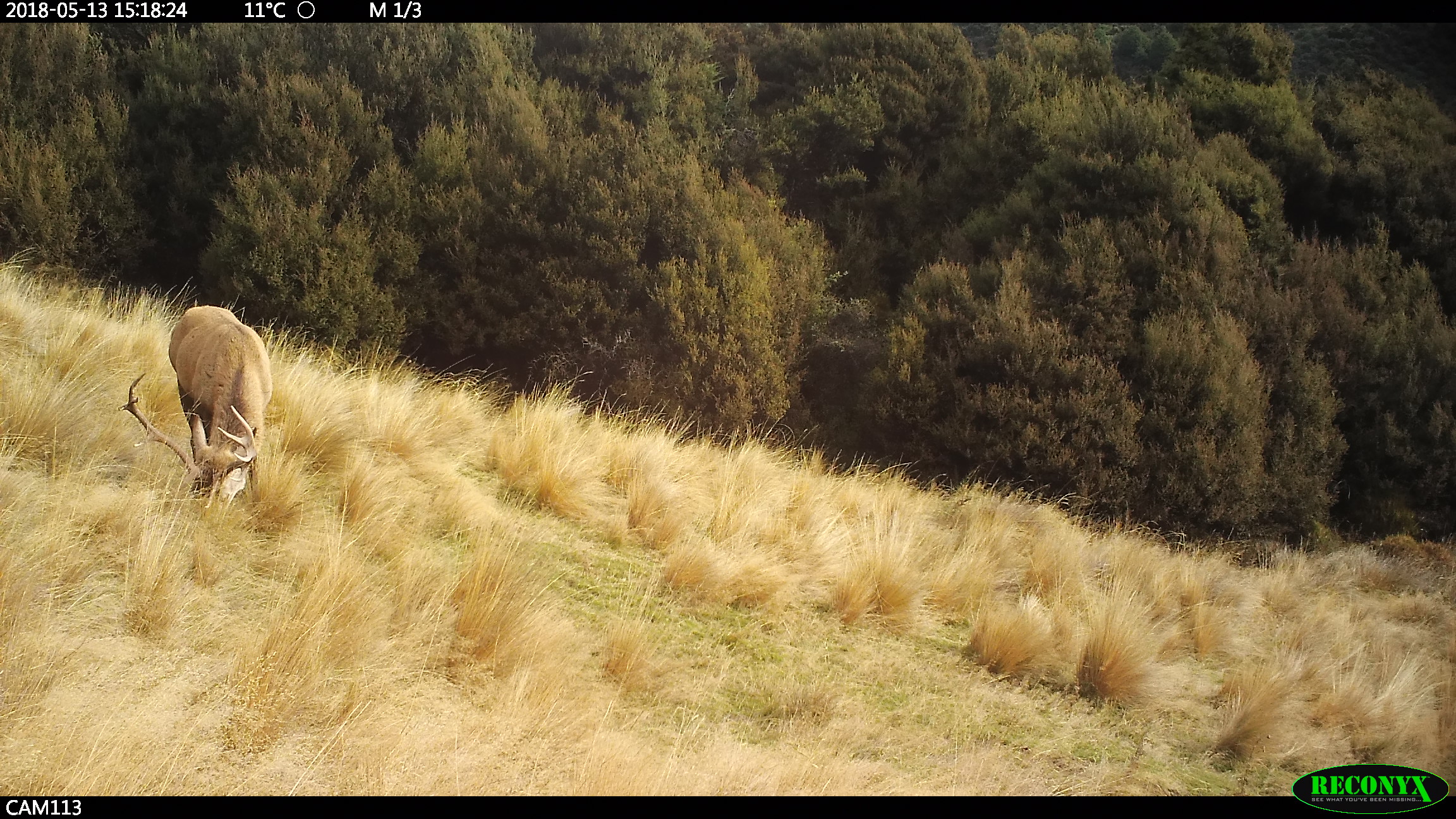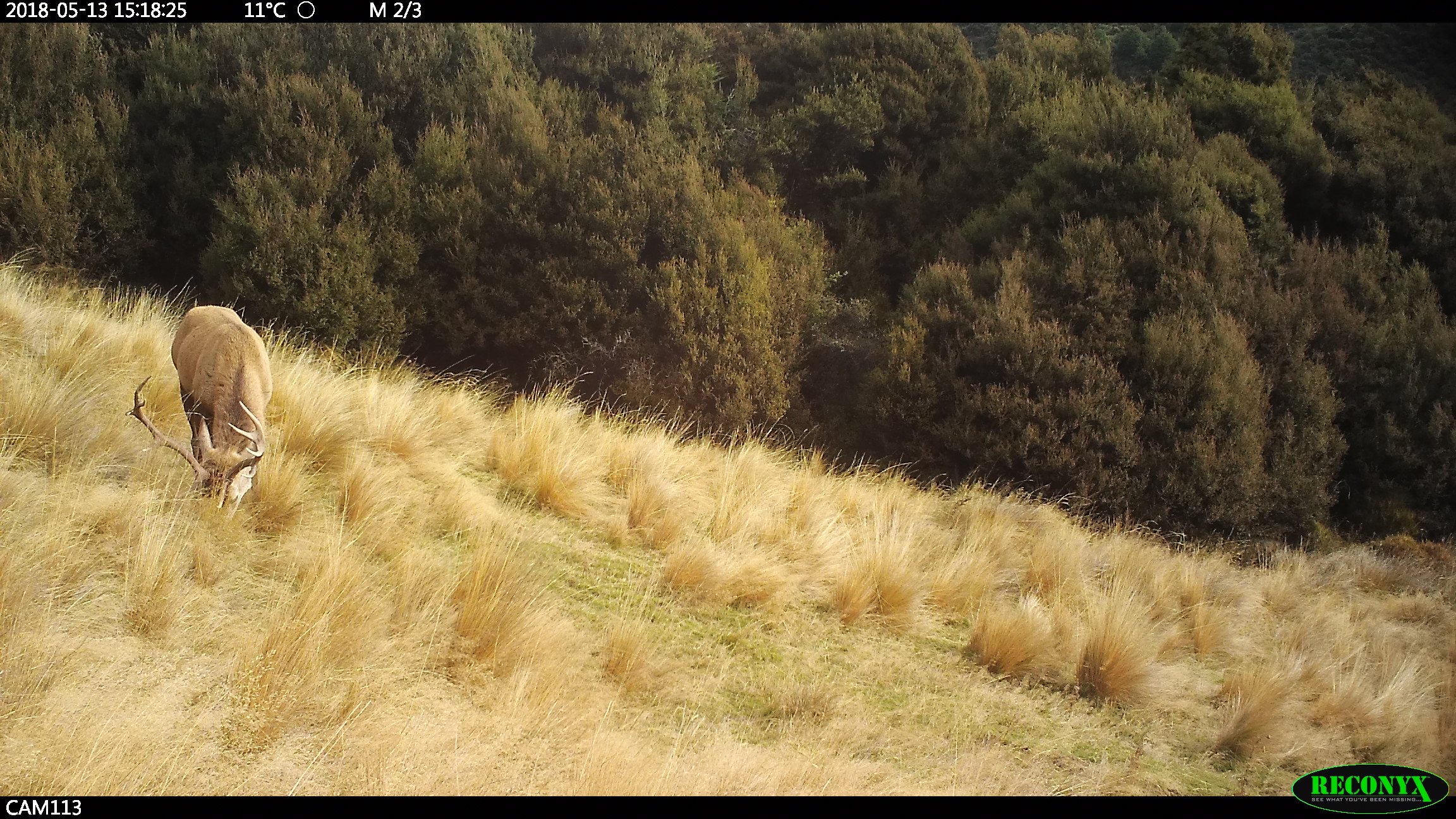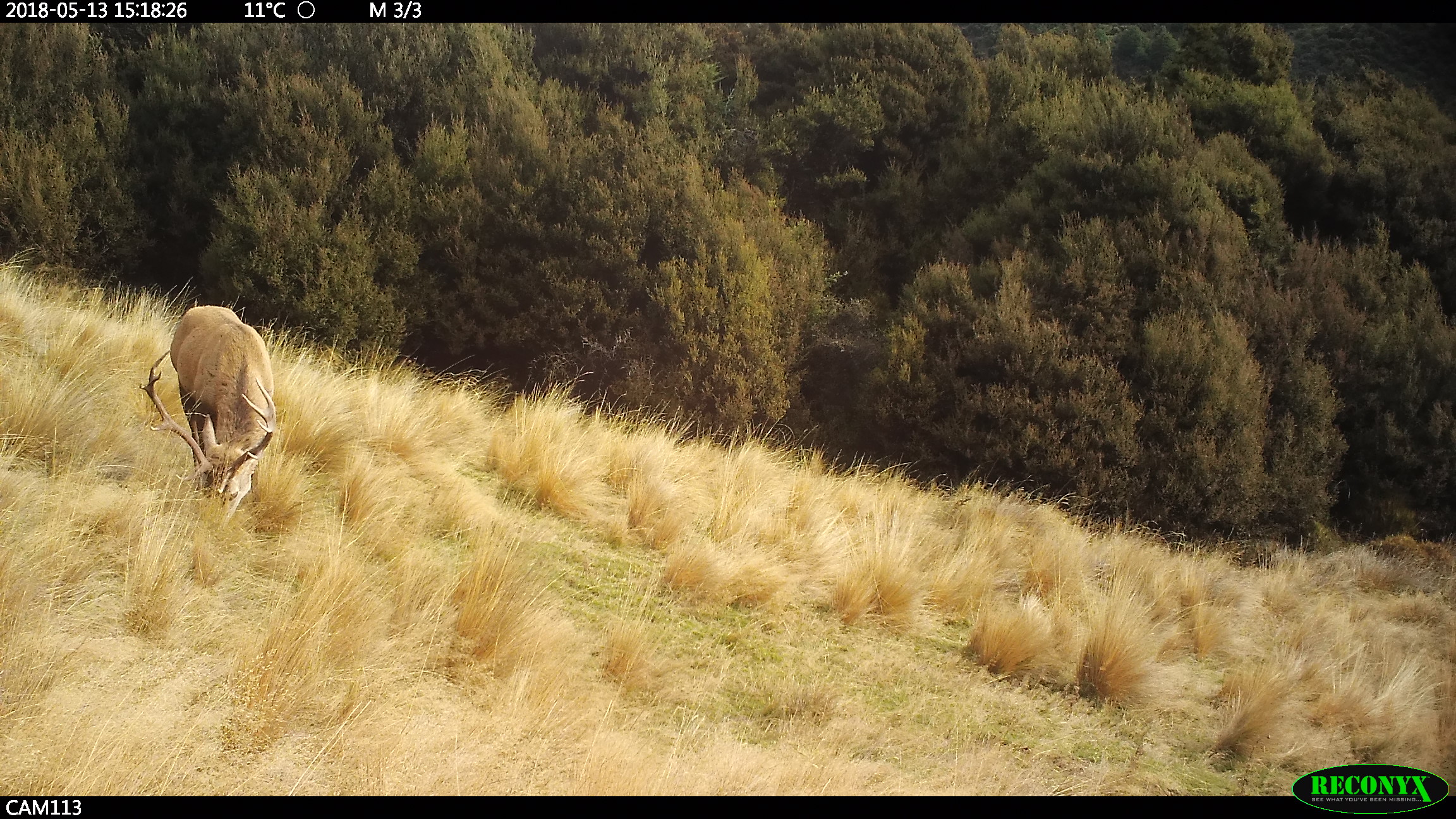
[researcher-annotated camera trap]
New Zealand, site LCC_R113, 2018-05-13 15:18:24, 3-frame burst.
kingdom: Animalia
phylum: Chordata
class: Mammalia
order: Artiodactyla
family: Cervidae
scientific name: Cervidae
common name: deer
Deer (Cervidae).